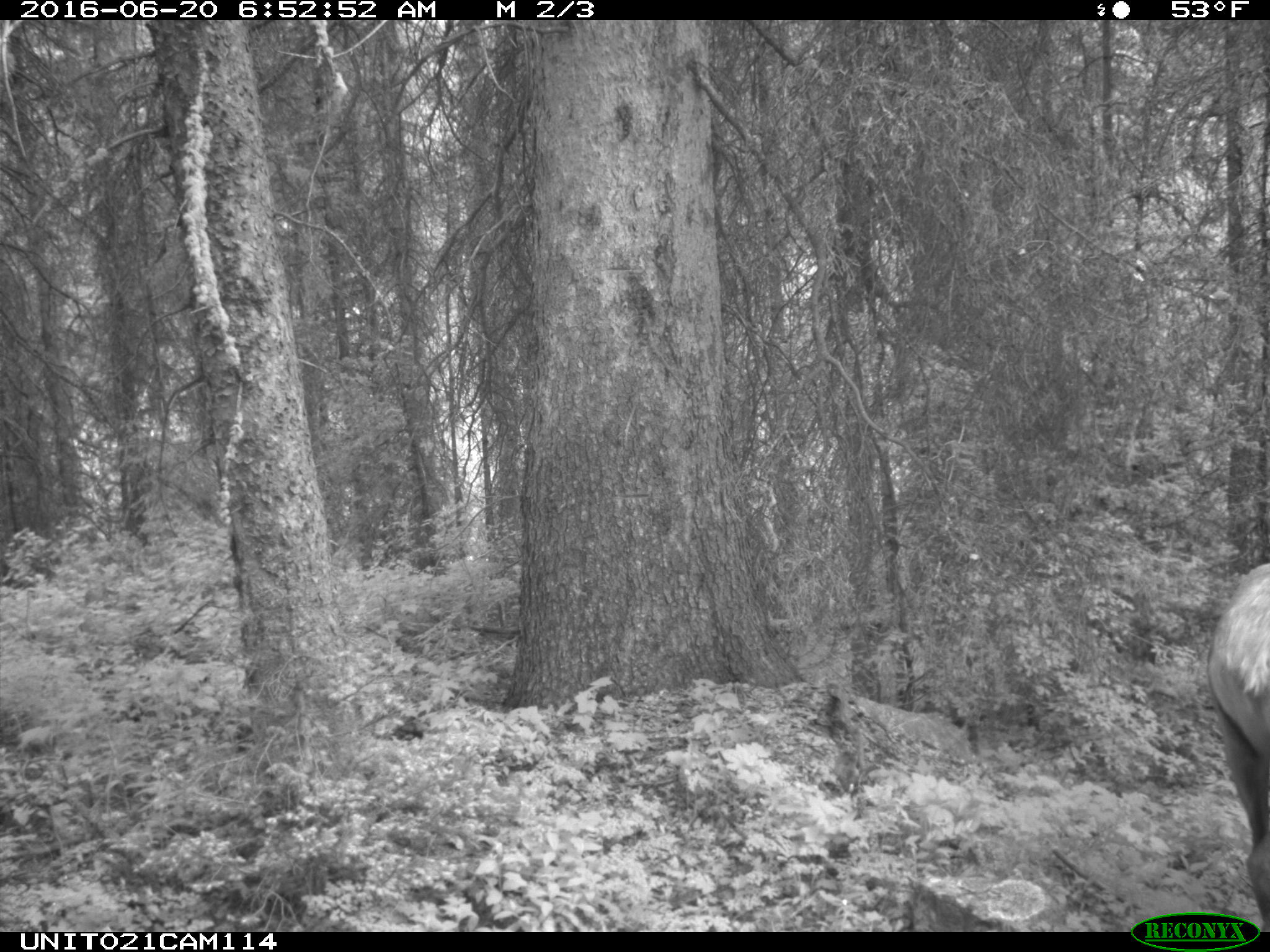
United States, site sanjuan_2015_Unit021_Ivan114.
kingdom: Animalia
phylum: Chordata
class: Mammalia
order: Artiodactyla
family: Cervidae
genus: Cervus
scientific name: Cervus elaphus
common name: red deer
Cervus elaphus (red deer).